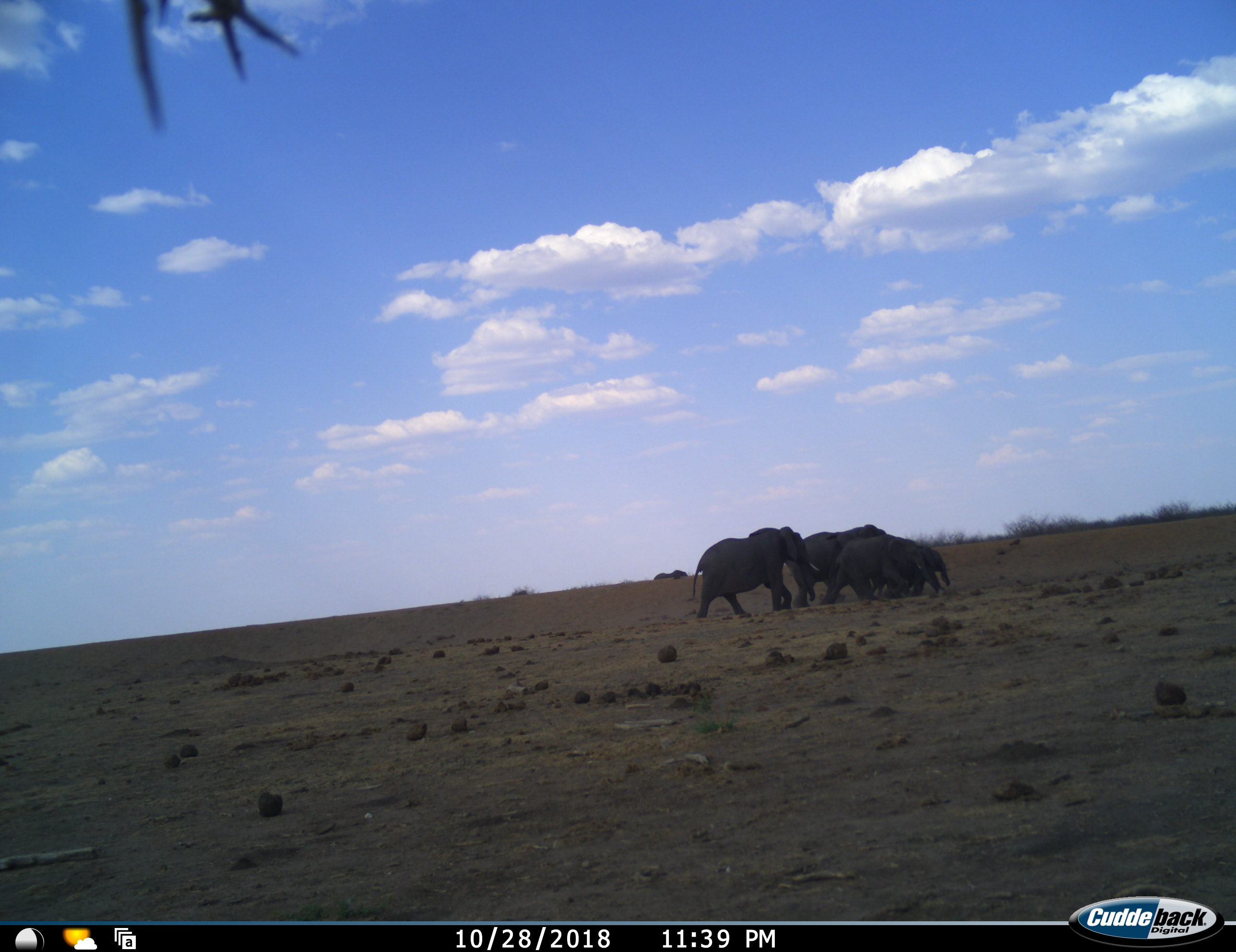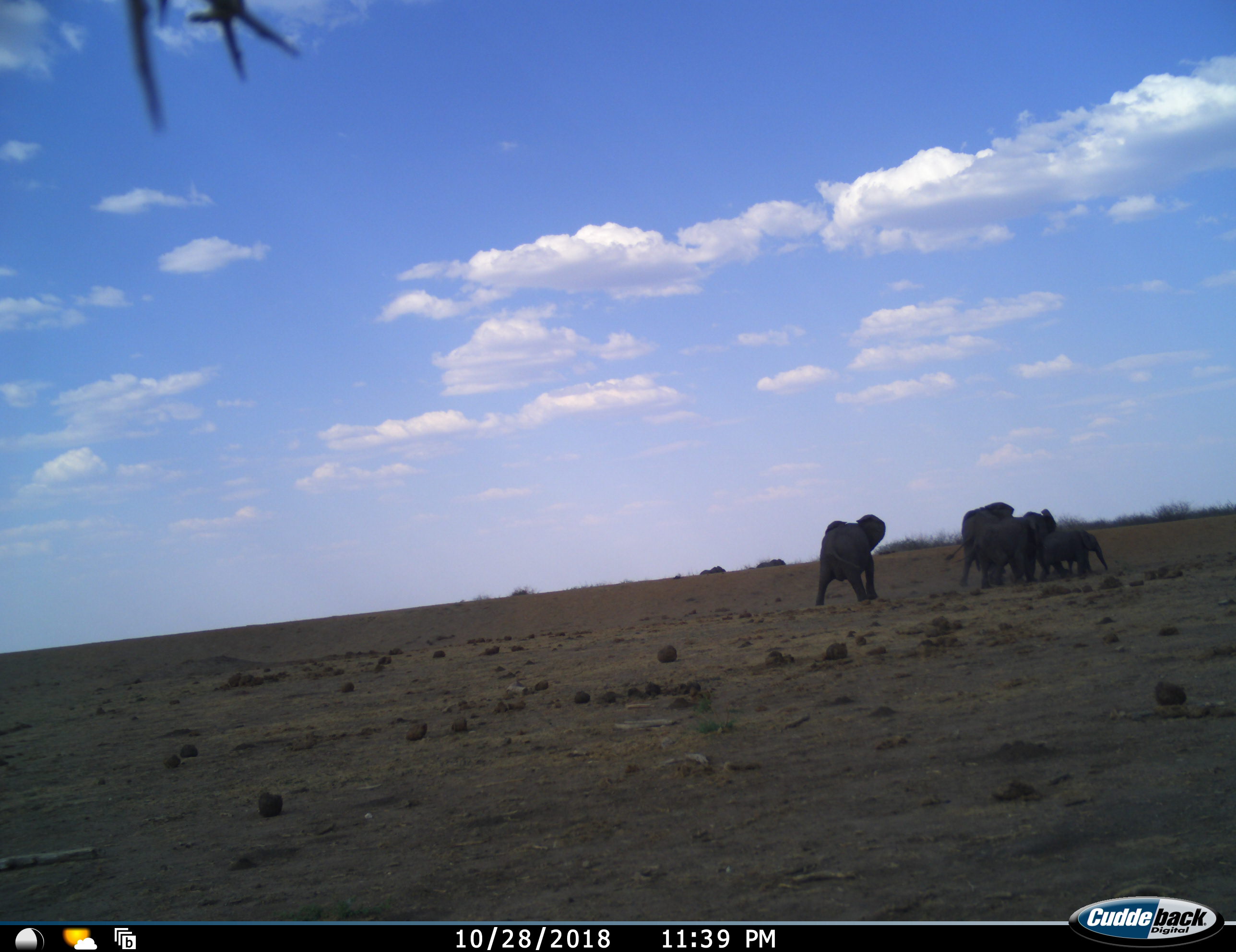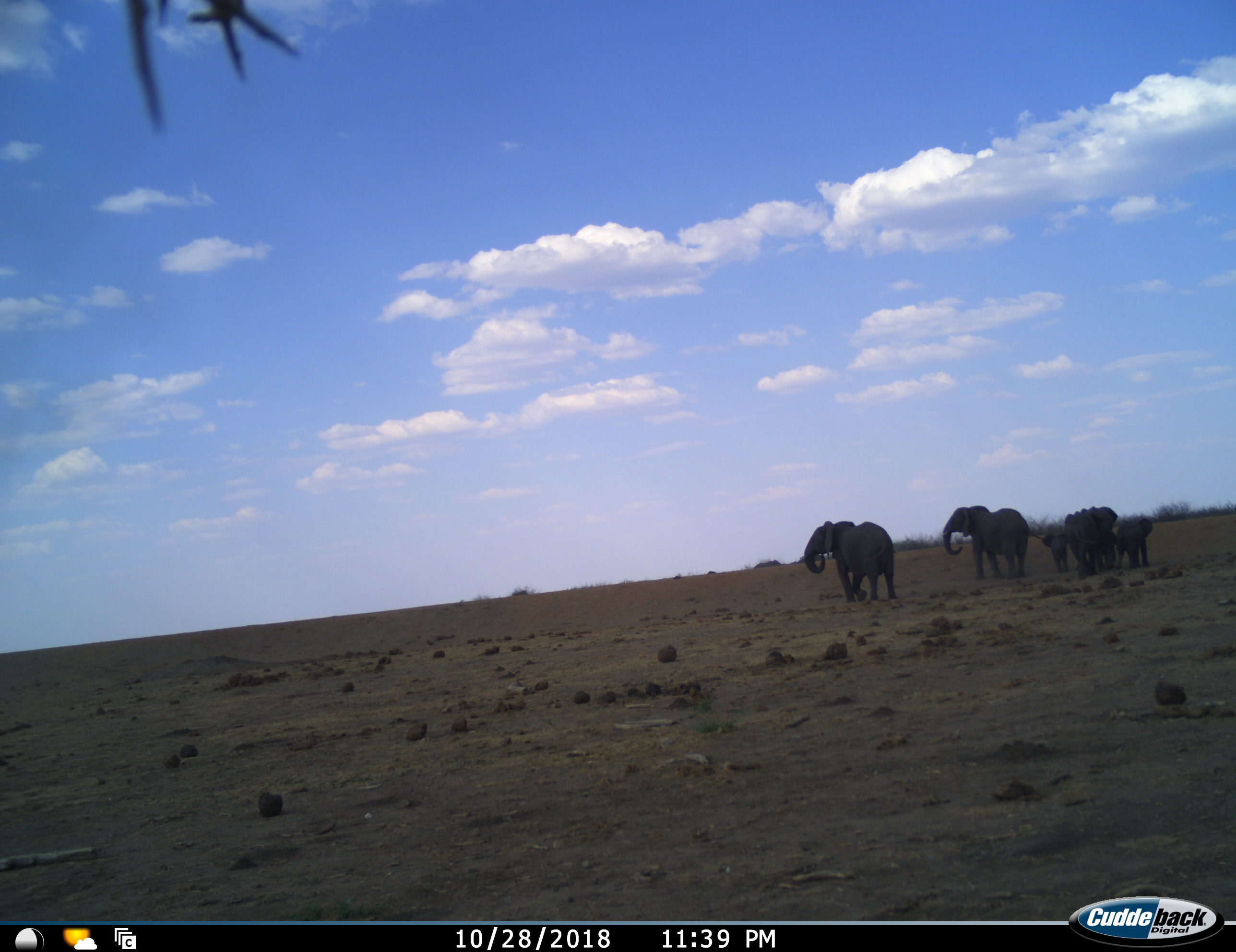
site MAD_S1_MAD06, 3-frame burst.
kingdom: Animalia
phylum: Chordata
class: Mammalia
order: Proboscidea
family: Elephantidae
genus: Loxodonta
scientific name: Loxodonta africana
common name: african bush elephant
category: elephant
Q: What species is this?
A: Elephant (african bush elephant) (Loxodonta africana).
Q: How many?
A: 5.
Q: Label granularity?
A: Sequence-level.